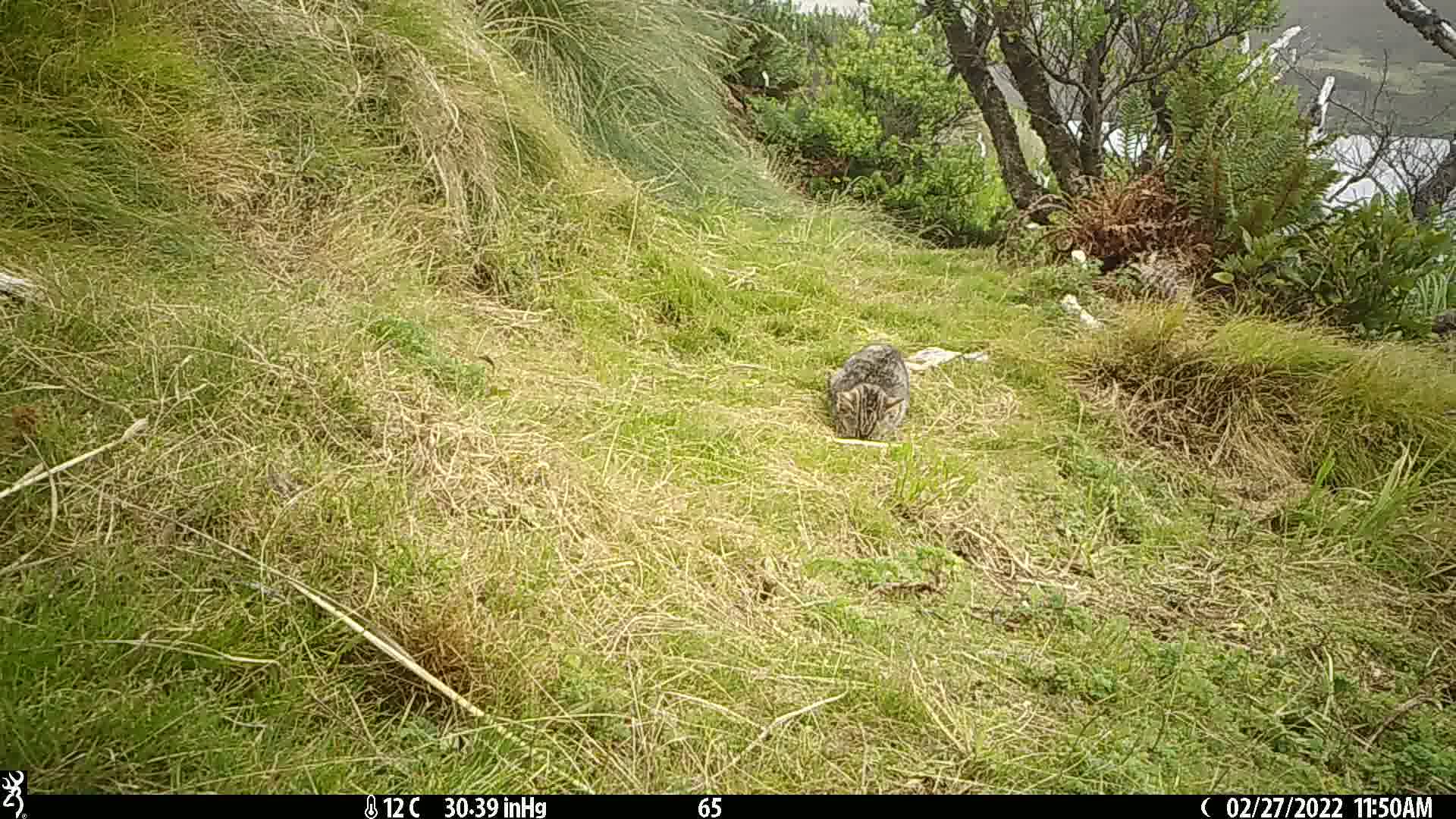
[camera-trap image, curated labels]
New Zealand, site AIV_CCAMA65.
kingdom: Animalia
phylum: Chordata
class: Mammalia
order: Carnivora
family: Felidae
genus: Felis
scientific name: Felis catus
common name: domestic cat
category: cat